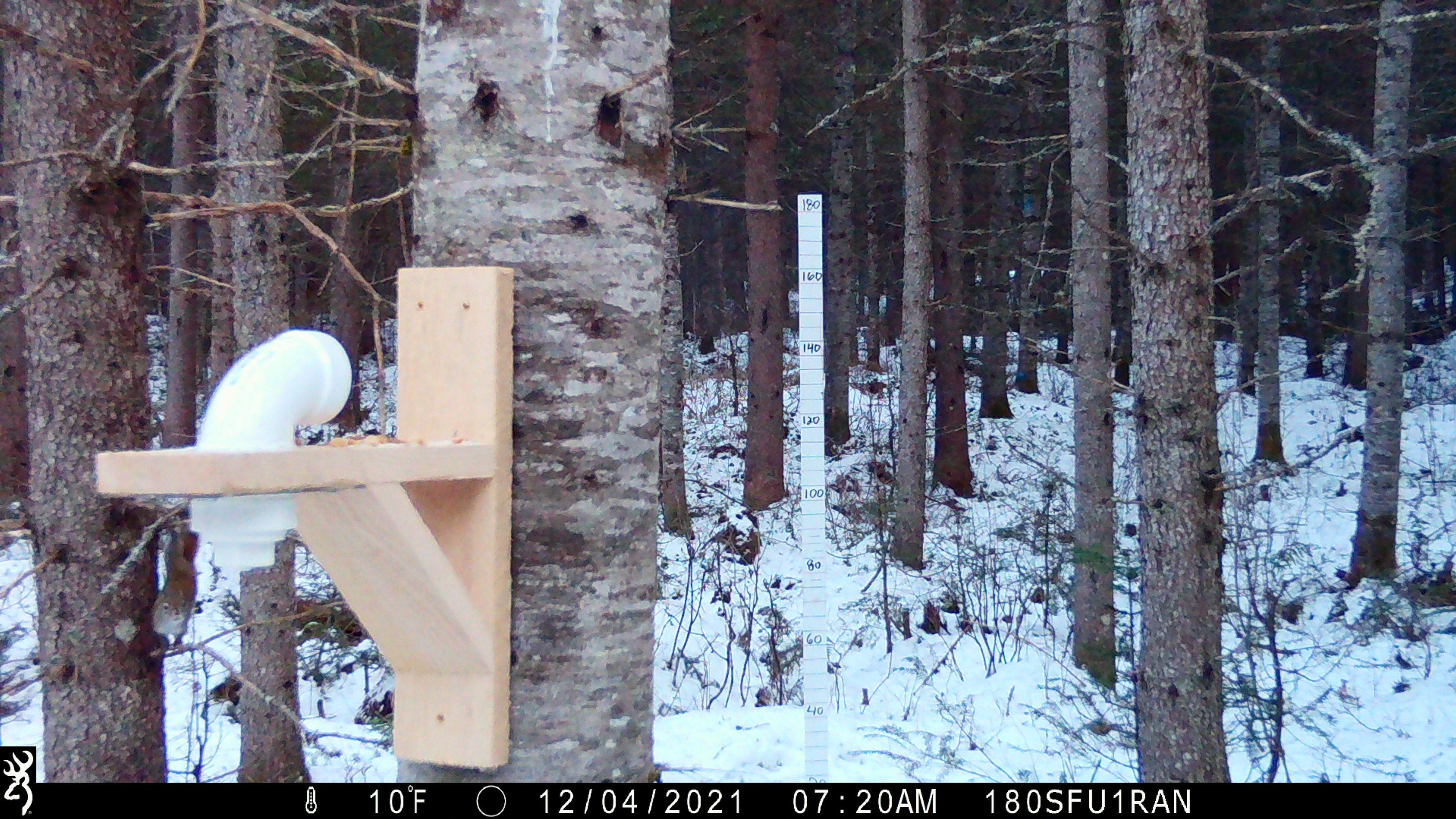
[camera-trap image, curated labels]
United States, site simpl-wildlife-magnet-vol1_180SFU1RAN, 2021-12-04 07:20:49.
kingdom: Animalia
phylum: Chordata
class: Mammalia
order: Rodentia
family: Sciuridae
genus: Tamiasciurus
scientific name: Tamiasciurus hudsonicus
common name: red squirrel